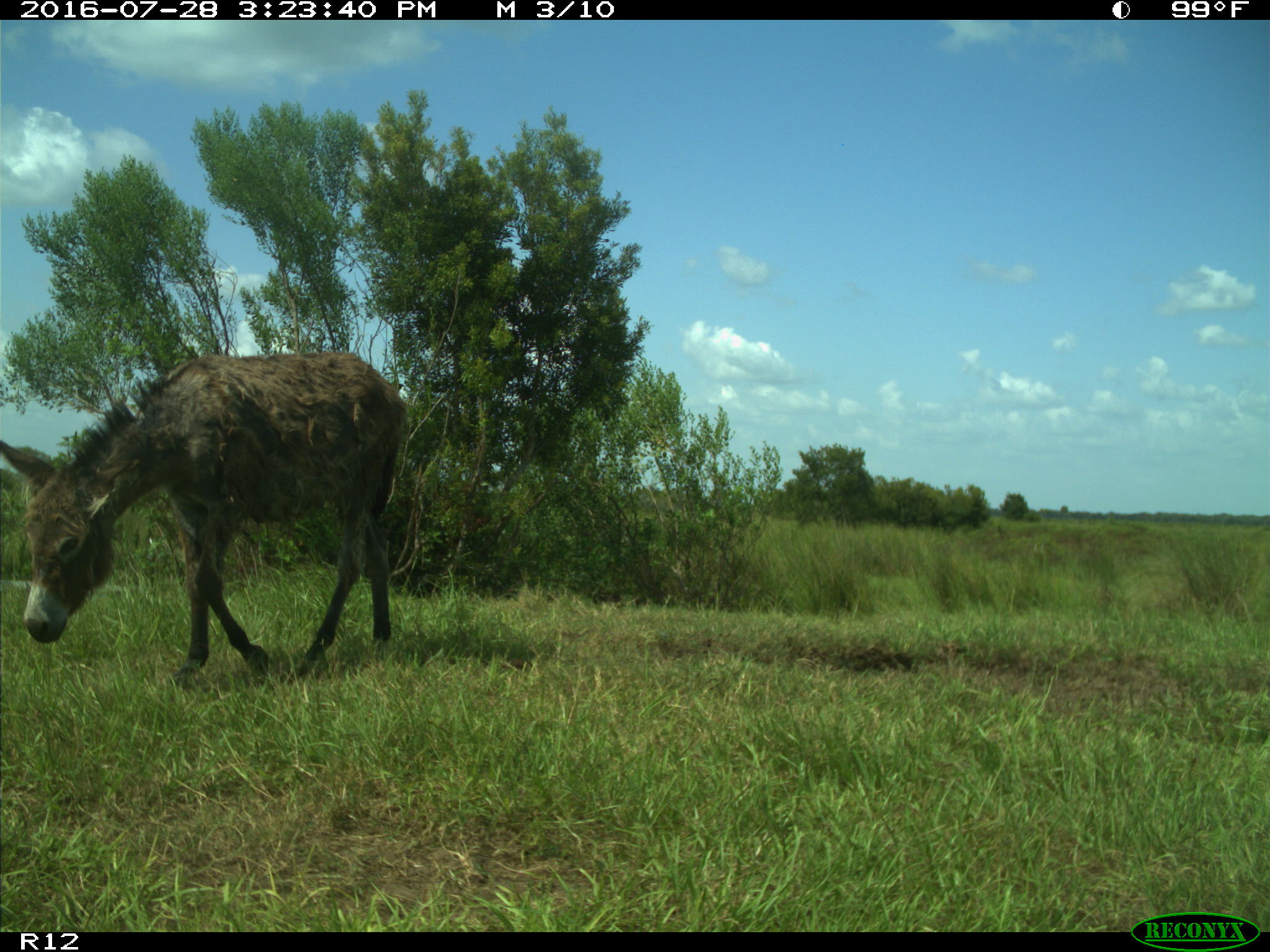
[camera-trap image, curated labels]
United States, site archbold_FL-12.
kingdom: Animalia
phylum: Chordata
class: Mammalia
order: Perissodactyla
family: Equidae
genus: Equus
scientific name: Equus africanus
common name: african wild ass